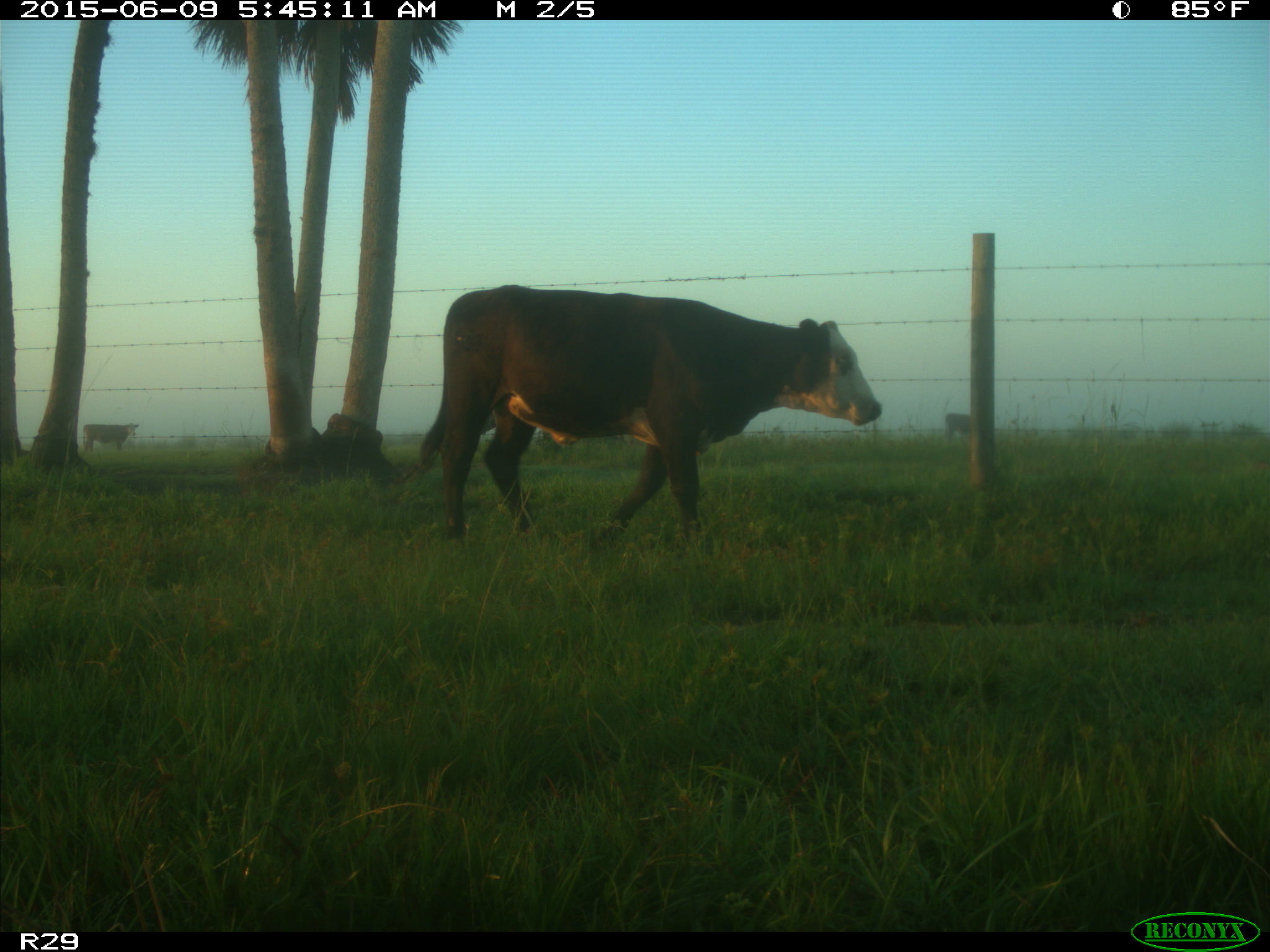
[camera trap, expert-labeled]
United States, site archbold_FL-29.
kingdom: Animalia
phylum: Chordata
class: Mammalia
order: Artiodactyla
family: Bovidae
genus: Bos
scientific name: Bos taurus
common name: domestic cow